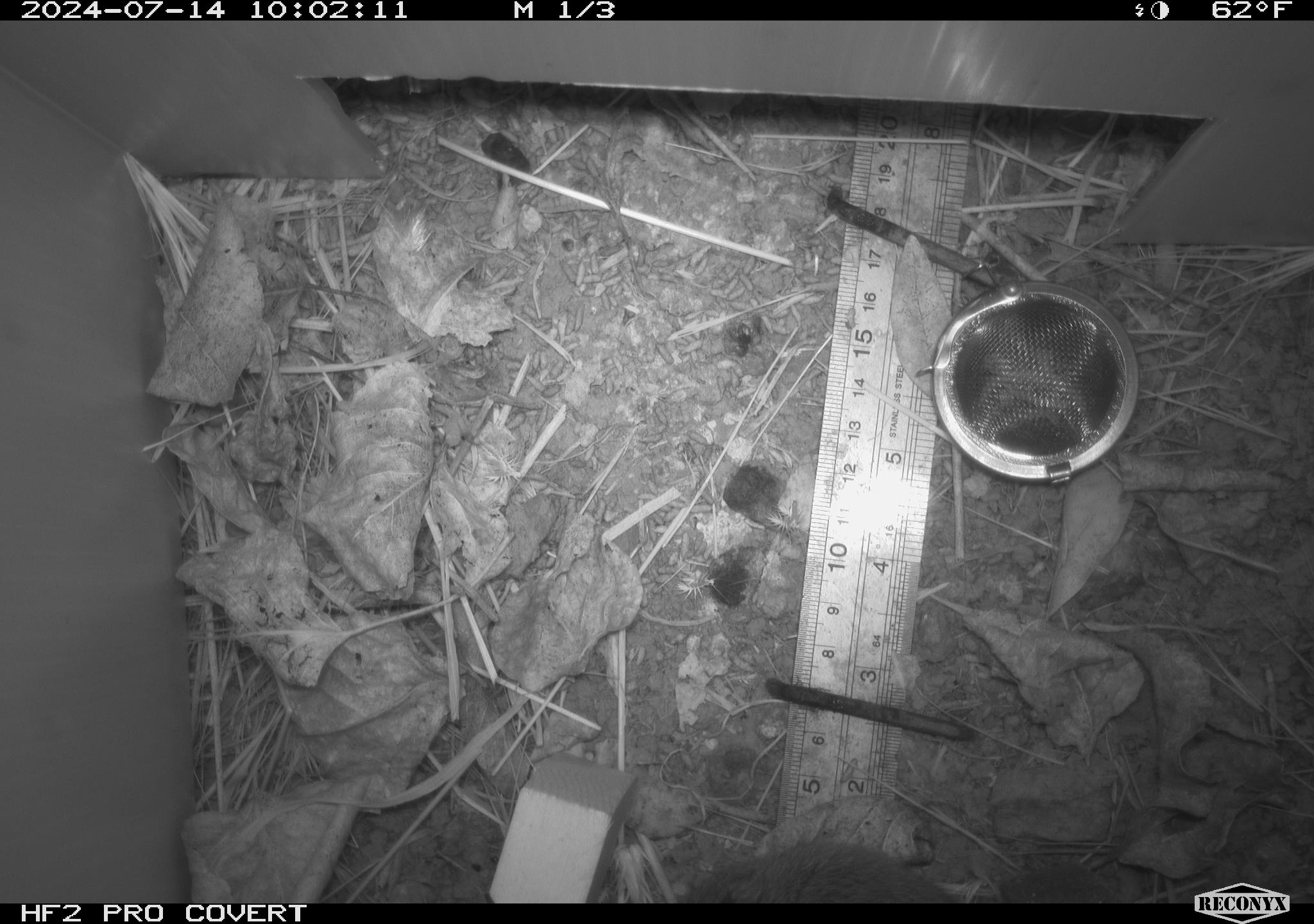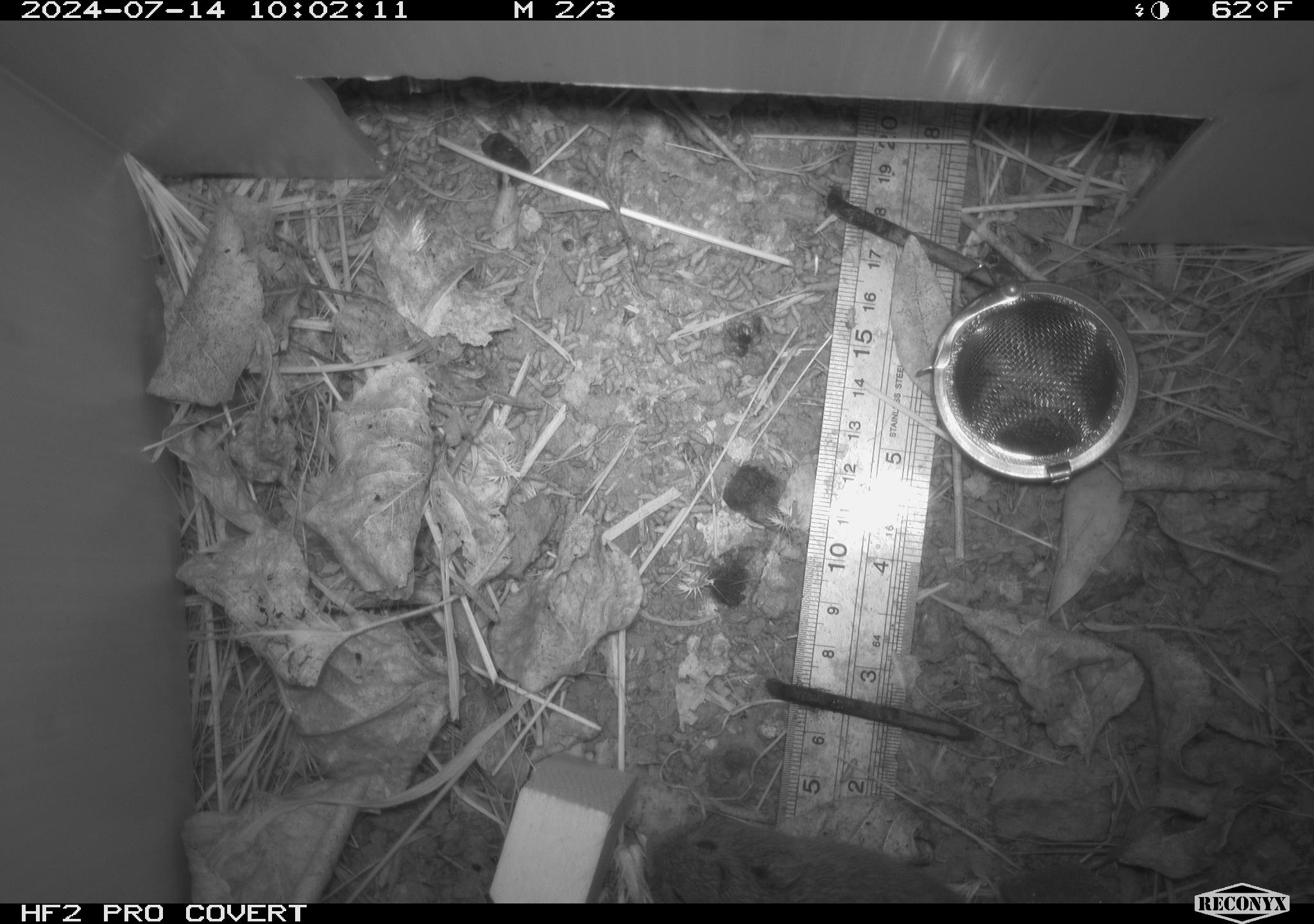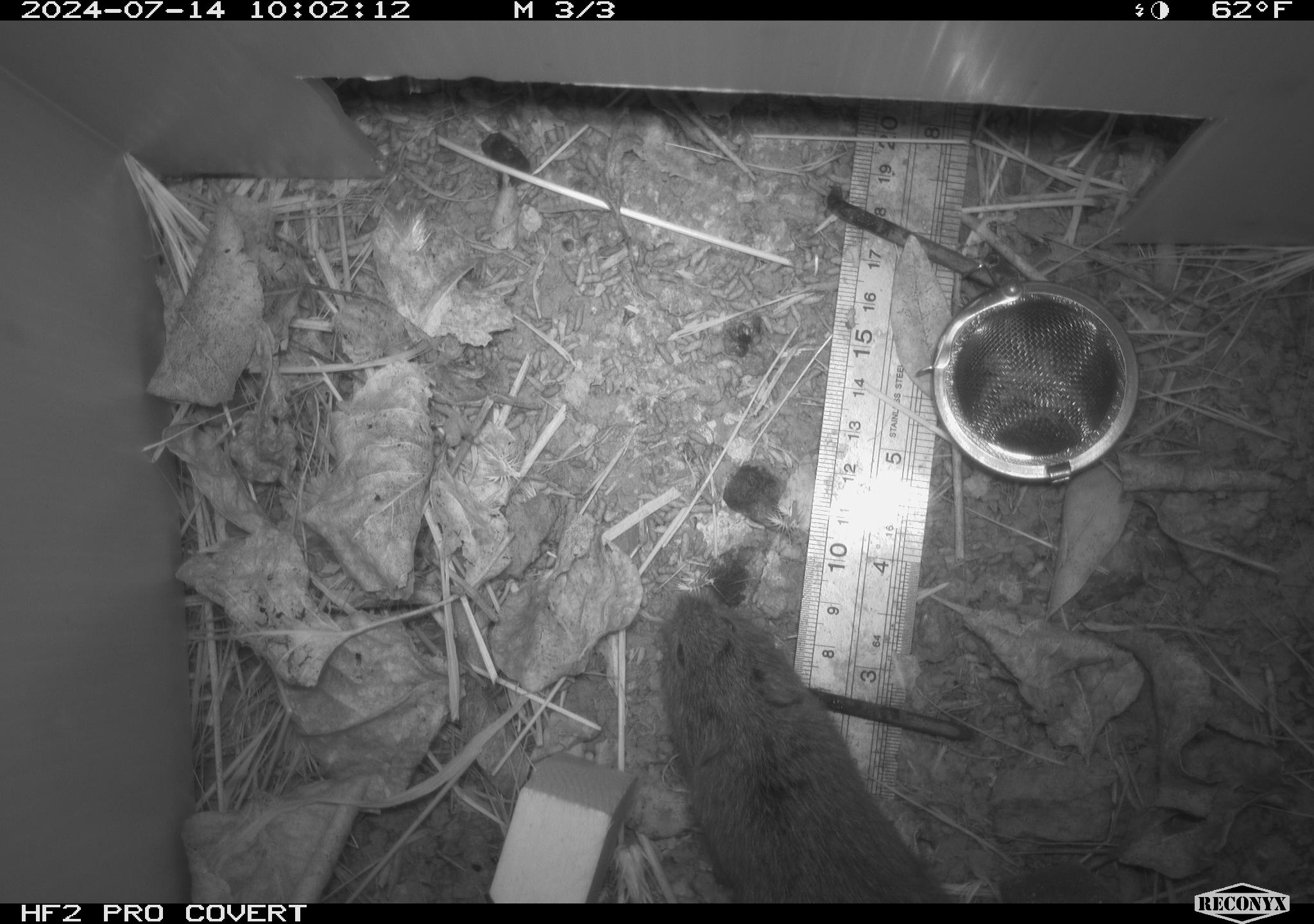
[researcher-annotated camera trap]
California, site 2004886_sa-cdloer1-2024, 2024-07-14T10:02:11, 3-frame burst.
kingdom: Animalia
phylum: Chordata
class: Mammalia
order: Rodentia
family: Cricetidae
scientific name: Arvicolinae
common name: voles, lemmings, and muskrats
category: arvicolinae subfamily